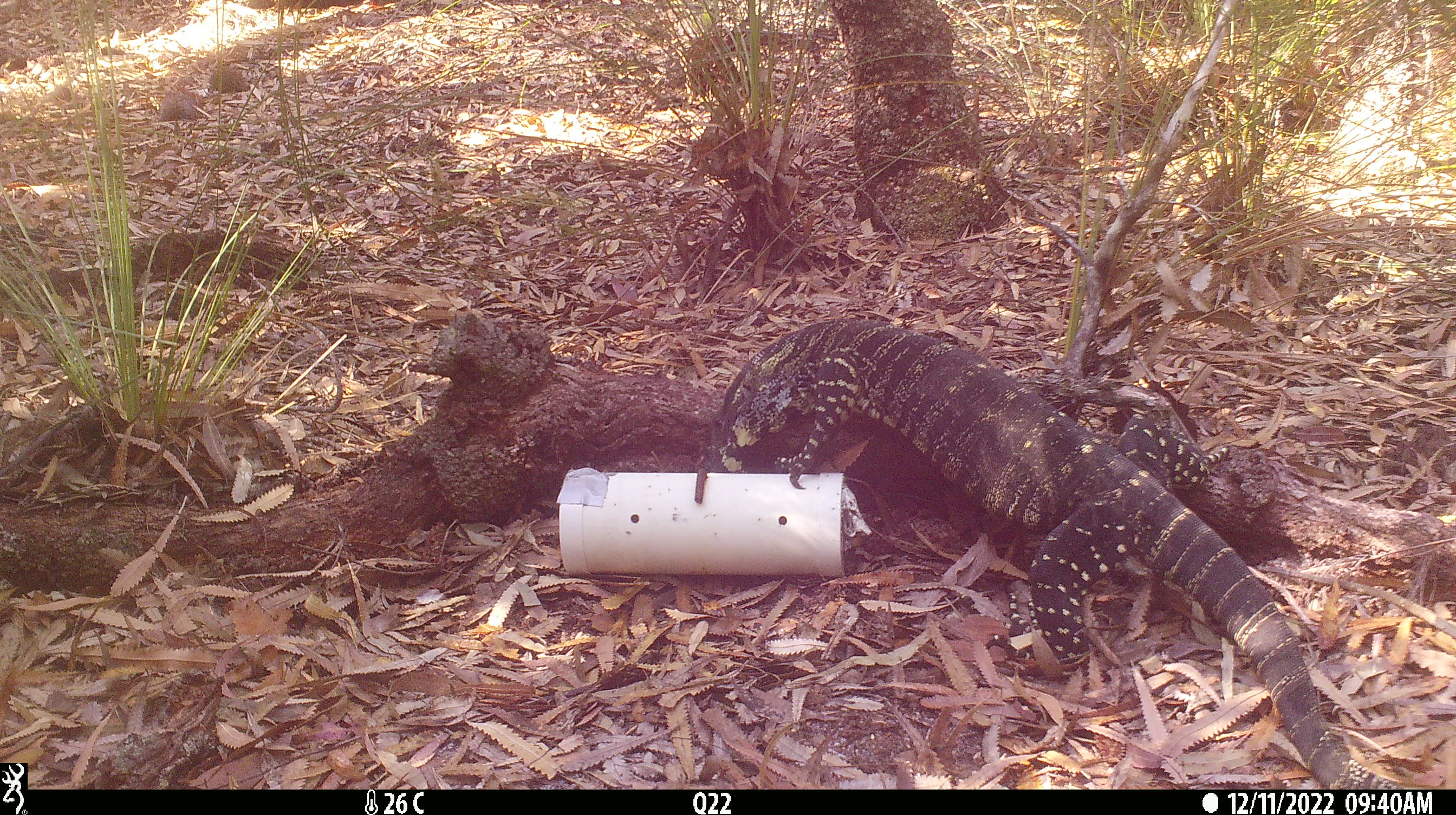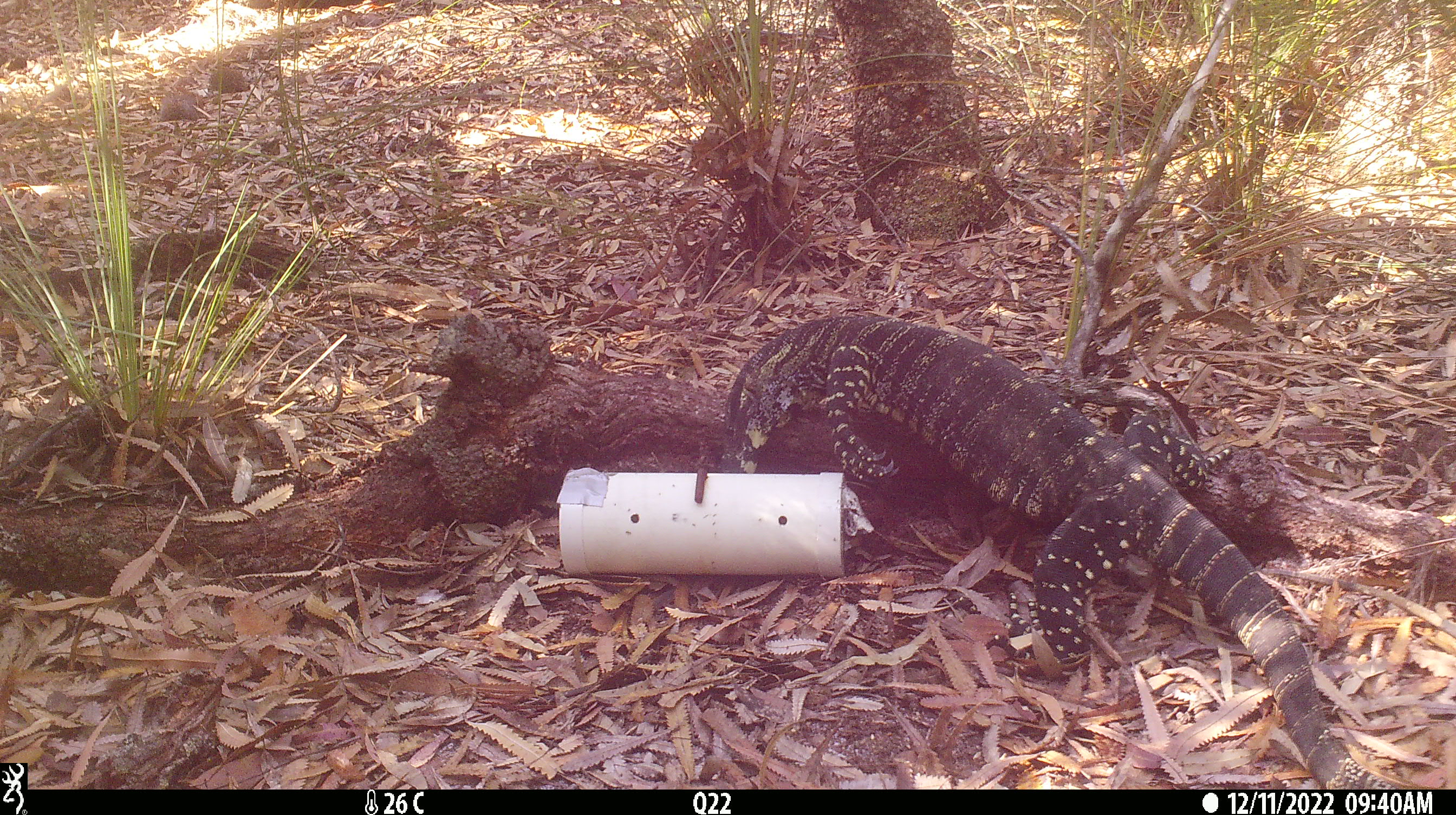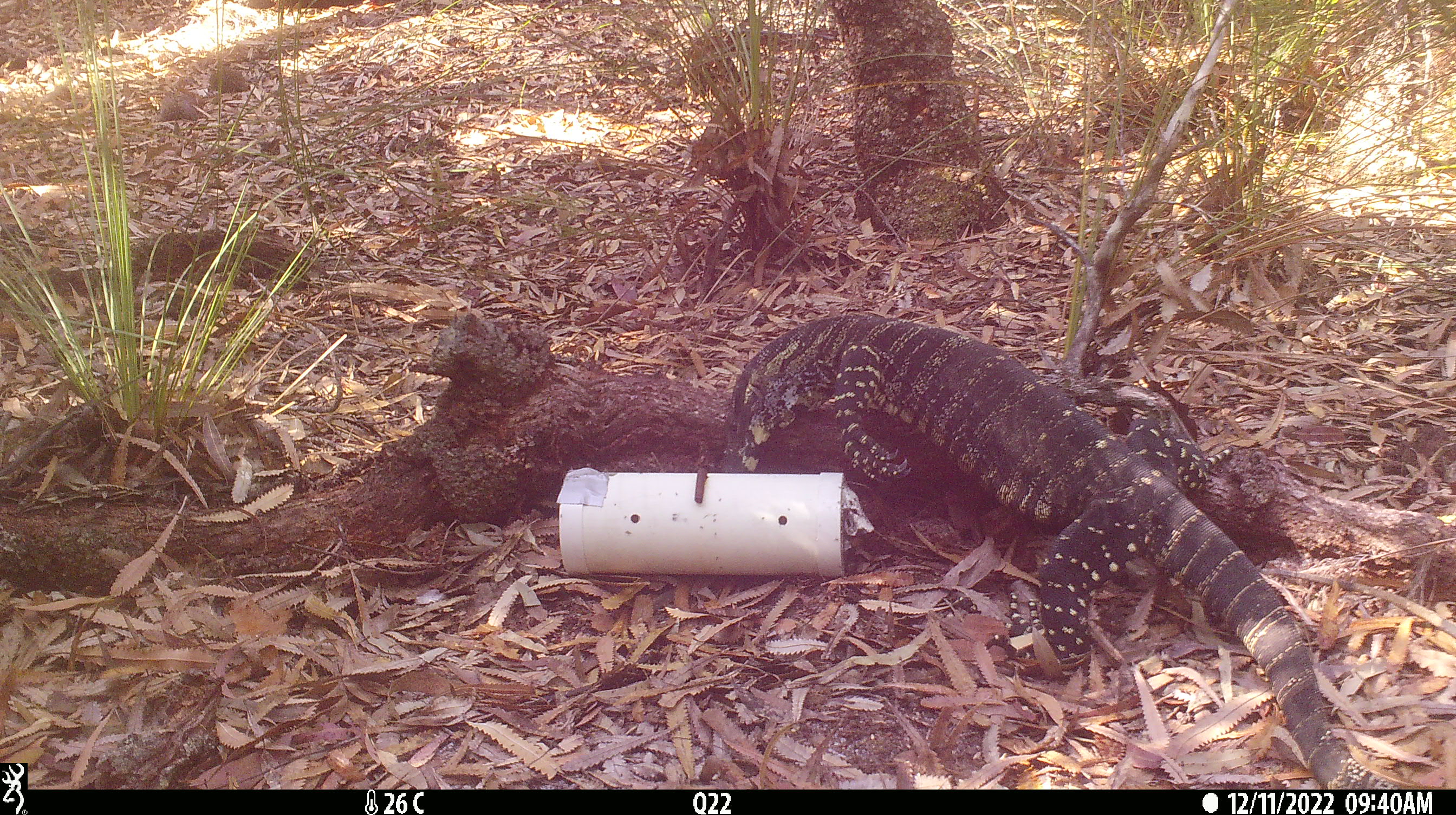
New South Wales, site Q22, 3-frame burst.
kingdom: Animalia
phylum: Chordata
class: Reptilia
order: Squamata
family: Varanidae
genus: Varanus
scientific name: Varanus varius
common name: lace monitor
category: goanna